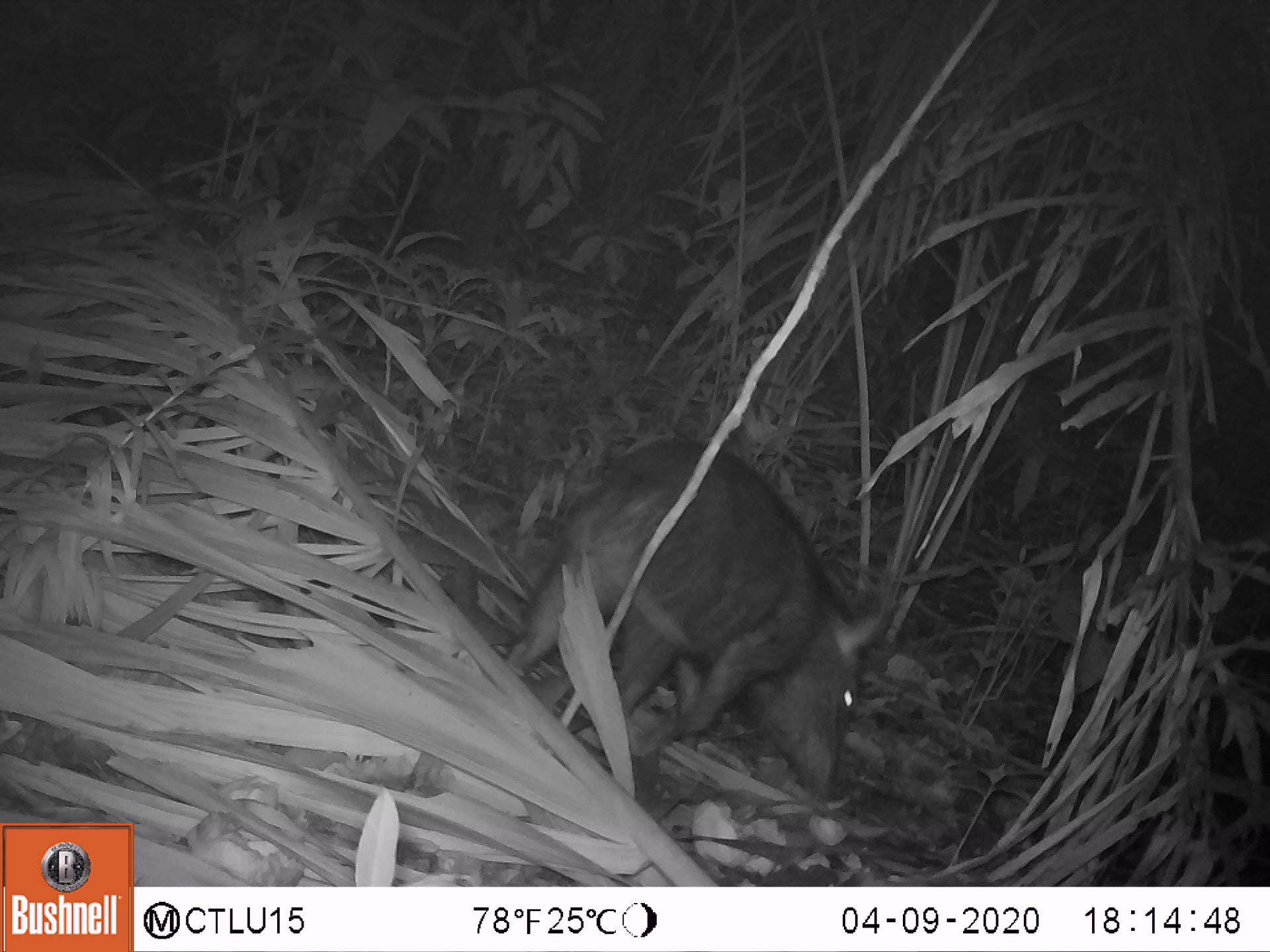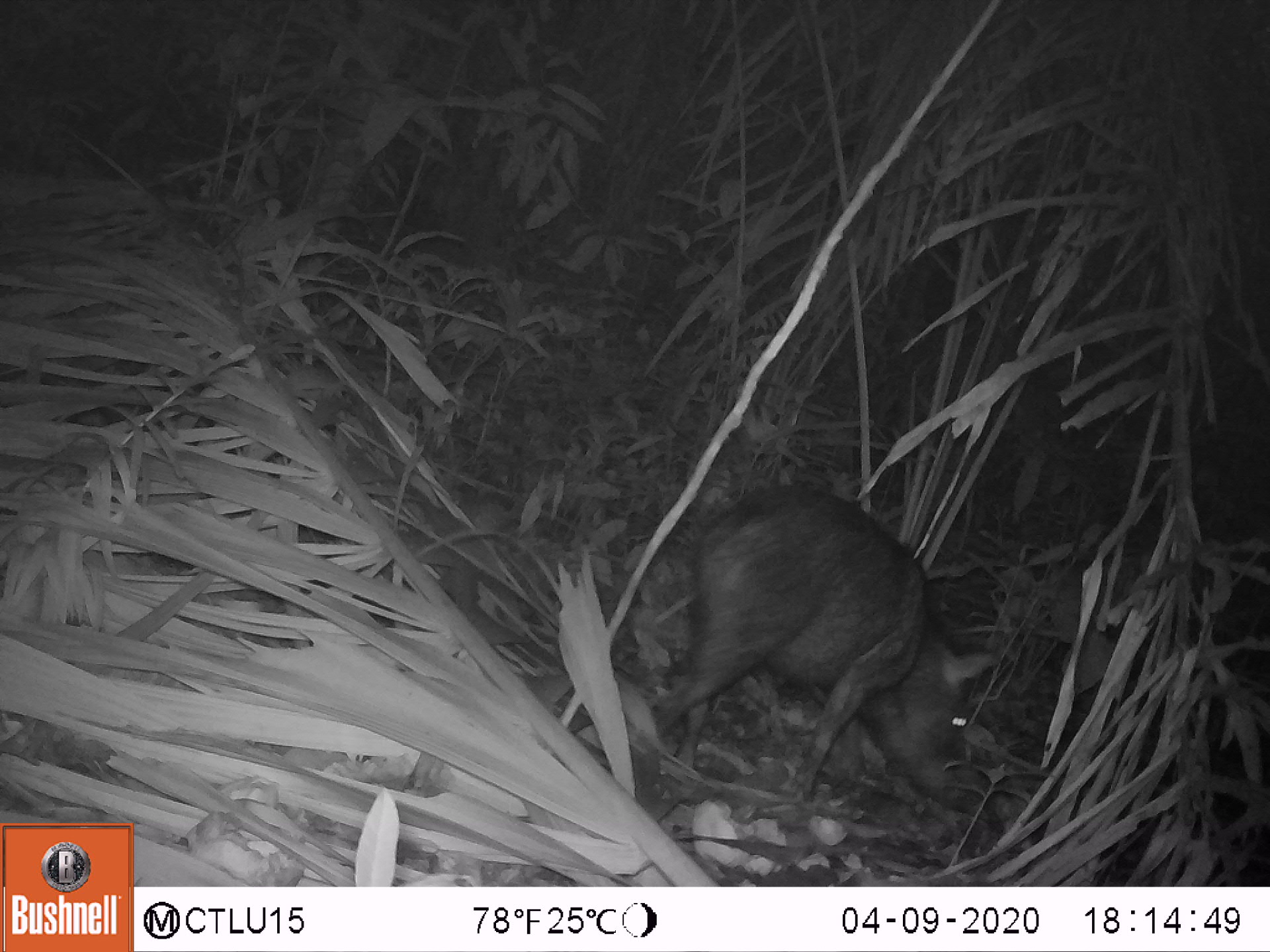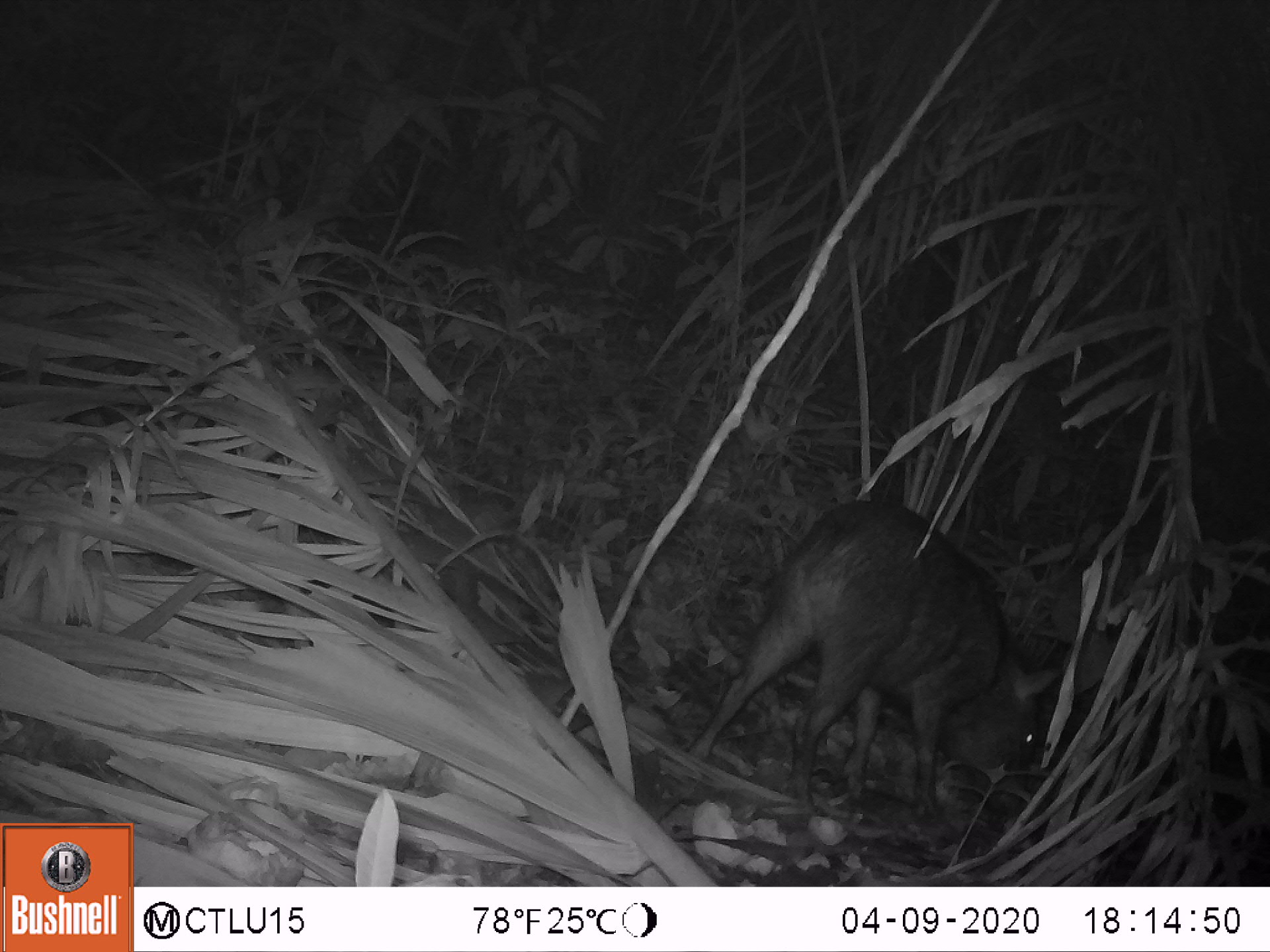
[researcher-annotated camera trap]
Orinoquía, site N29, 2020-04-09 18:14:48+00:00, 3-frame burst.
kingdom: Animalia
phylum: Chordata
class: Mammalia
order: Artiodactyla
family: Tayassuidae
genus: Pecari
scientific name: Pecari tajacu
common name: collared peccary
Collared peccary (Pecari tajacu).